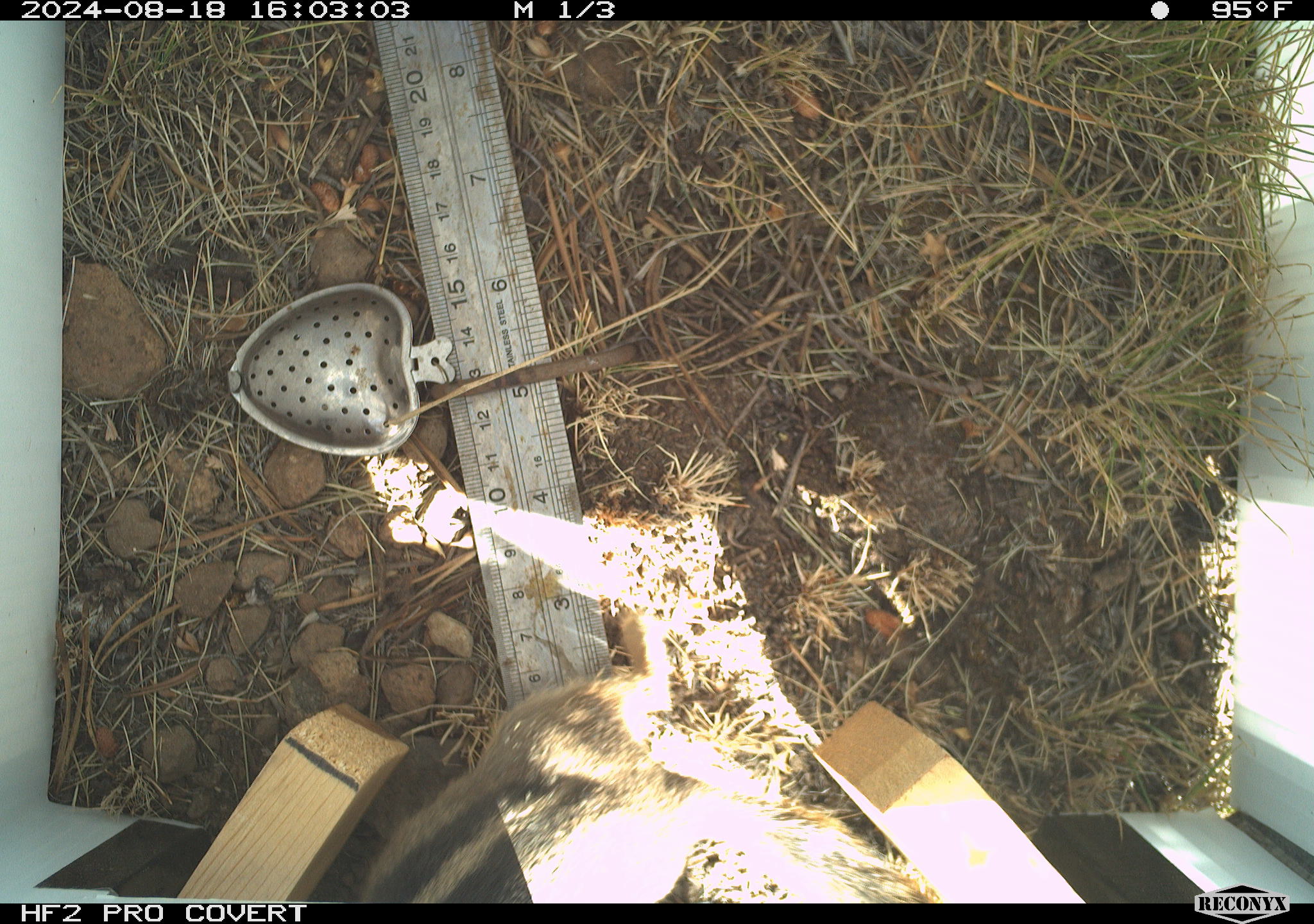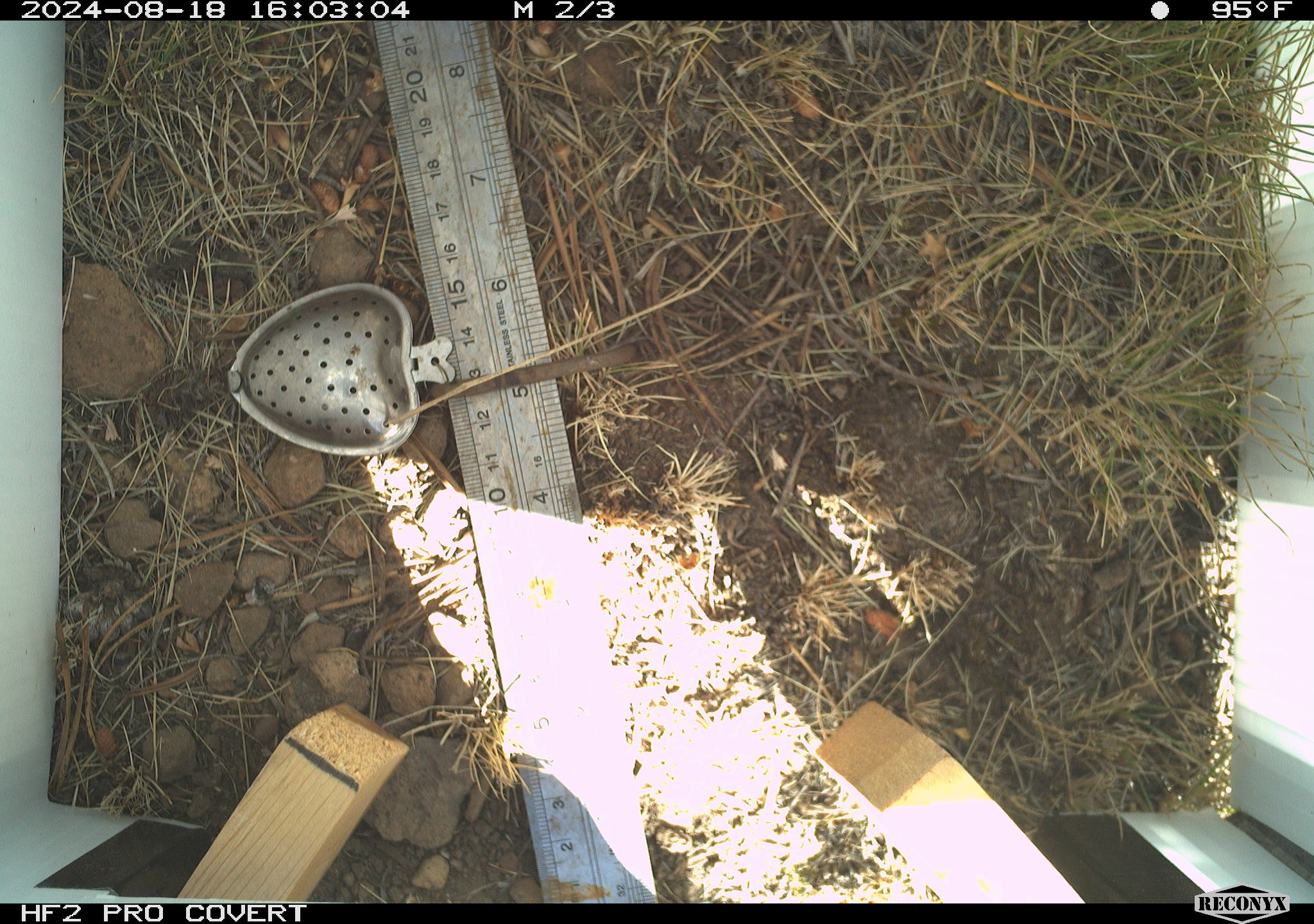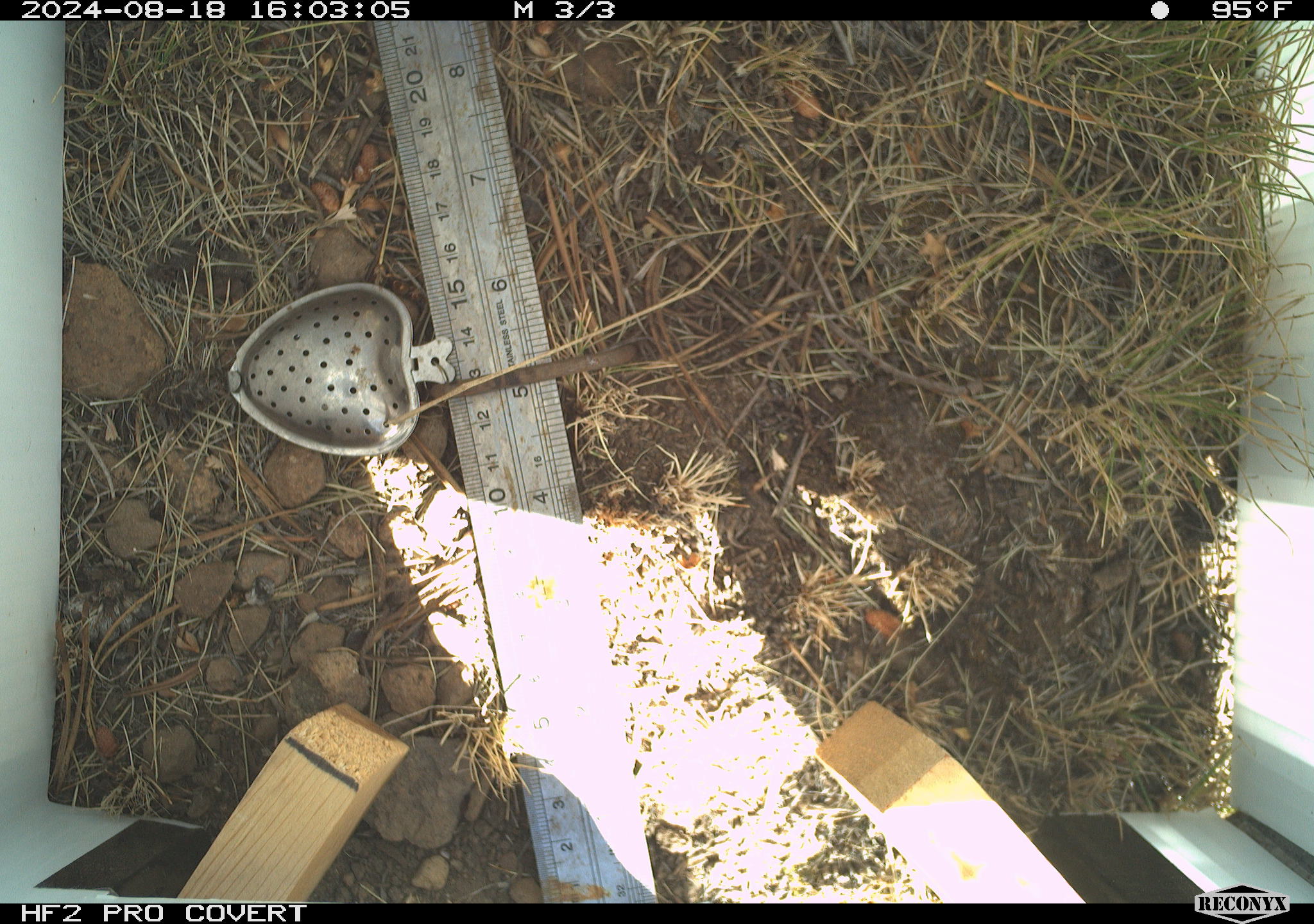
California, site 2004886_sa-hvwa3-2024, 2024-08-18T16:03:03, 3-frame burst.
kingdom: Animalia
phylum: Chordata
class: Mammalia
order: Rodentia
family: Sciuridae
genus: Callospermophilus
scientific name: Callospermophilus lateralis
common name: golden mantled ground squirrel